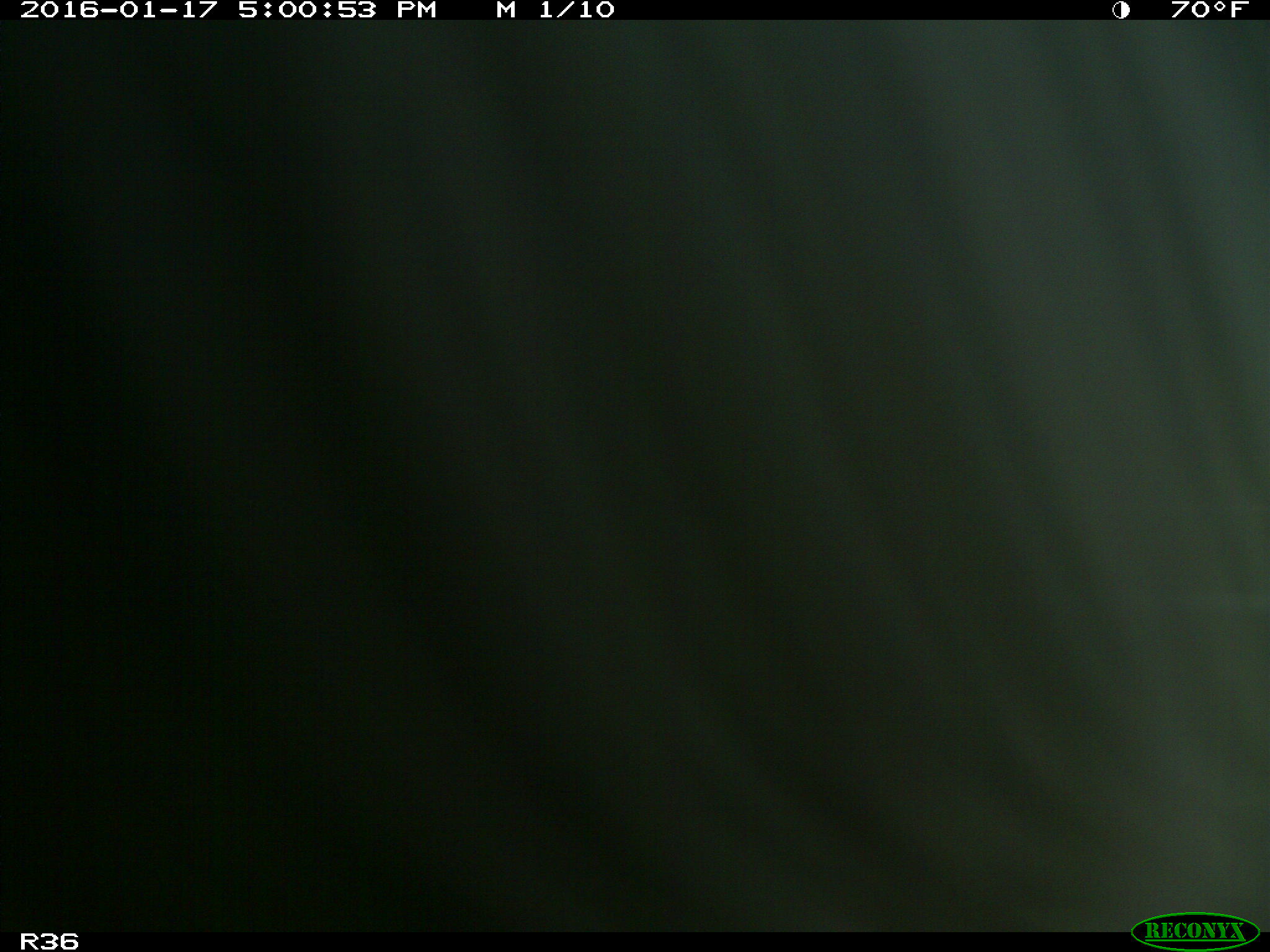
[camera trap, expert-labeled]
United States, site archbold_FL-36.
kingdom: Animalia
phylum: Chordata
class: Mammalia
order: Artiodactyla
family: Bovidae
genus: Bos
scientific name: Bos taurus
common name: domestic cow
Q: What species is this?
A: Bos taurus (domestic cow).